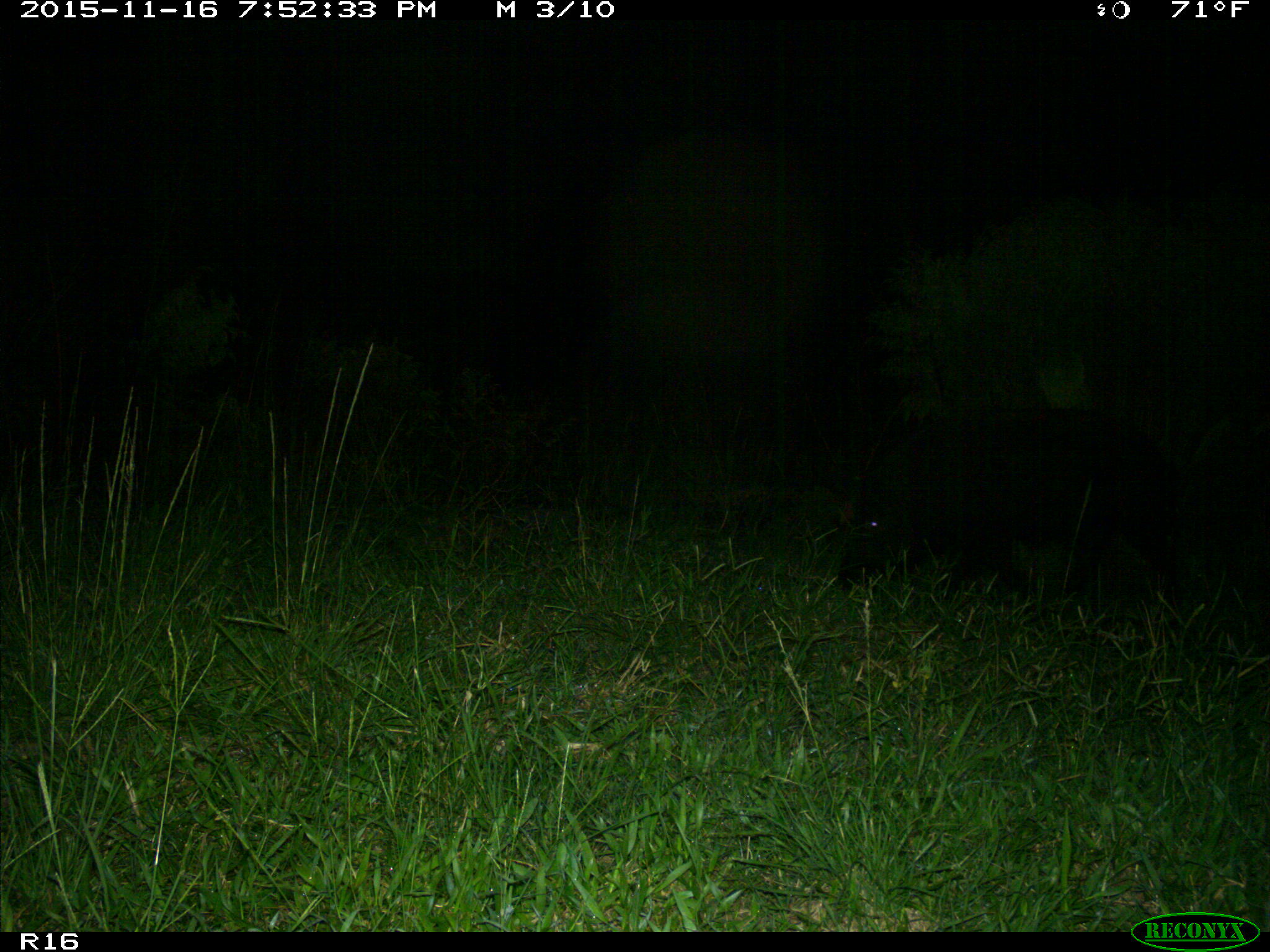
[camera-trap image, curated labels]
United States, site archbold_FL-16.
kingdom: Animalia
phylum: Chordata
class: Mammalia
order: Artiodactyla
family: Suidae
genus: Sus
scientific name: Sus scrofa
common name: wild boar